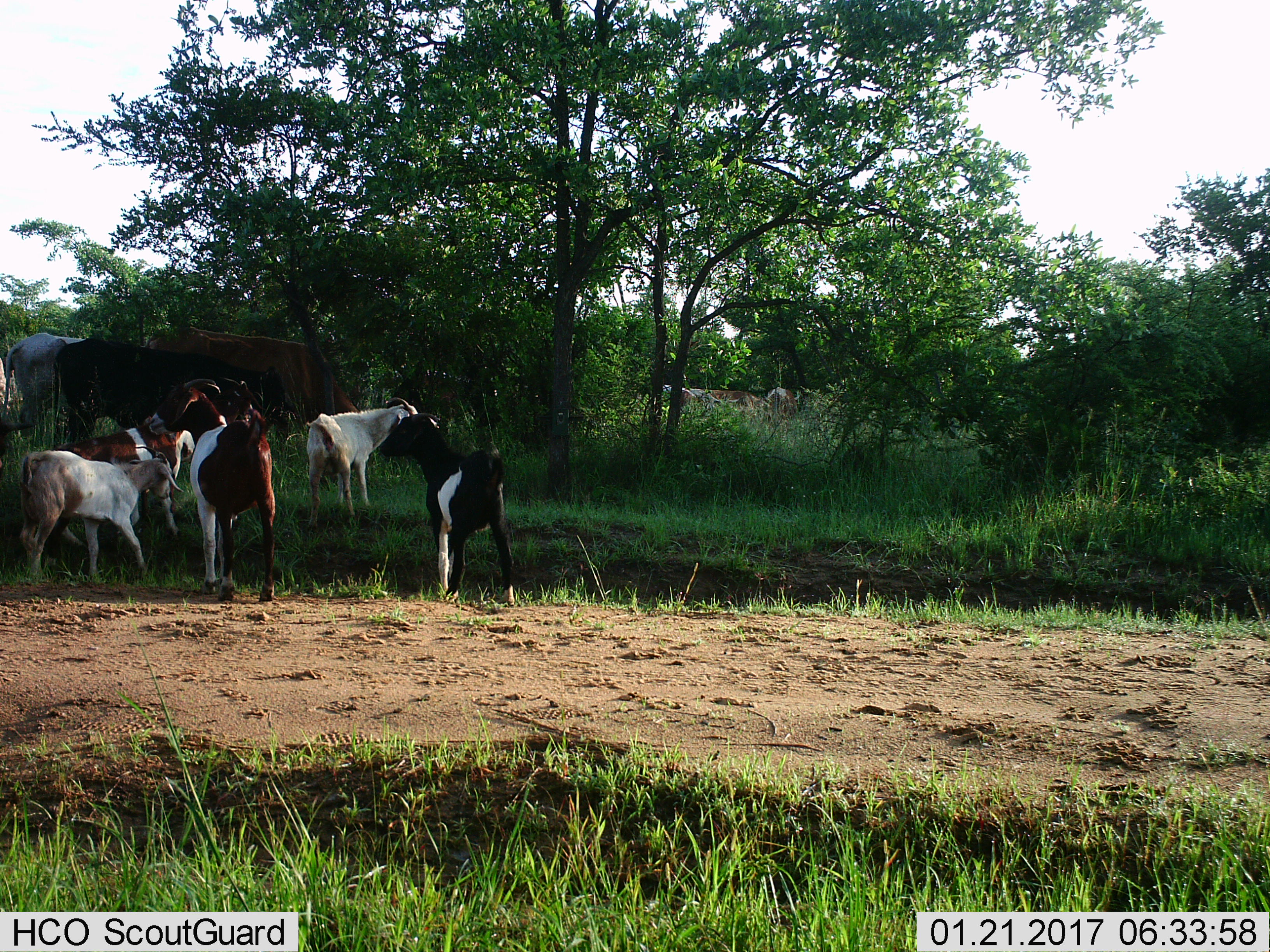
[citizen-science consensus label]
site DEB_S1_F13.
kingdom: Animalia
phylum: Chordata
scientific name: Vertebrata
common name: domestic animal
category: domesticanimal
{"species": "domesticanimal (domestic animal) (Vertebrata)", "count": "11-50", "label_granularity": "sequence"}